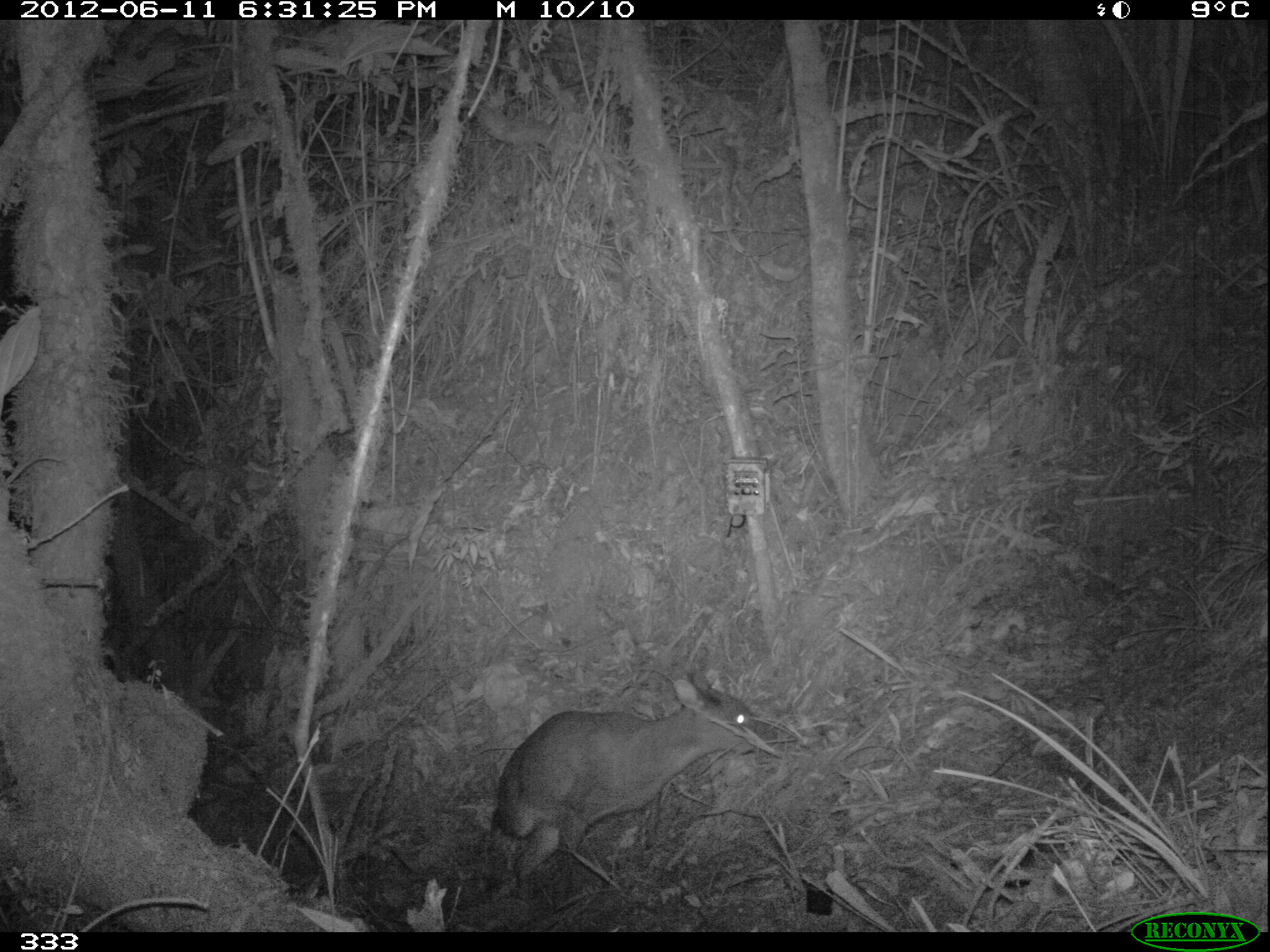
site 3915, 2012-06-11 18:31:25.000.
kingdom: Animalia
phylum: Chordata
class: Mammalia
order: Artiodactyla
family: Cervidae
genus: Mazama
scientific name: Mazama chunyi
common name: dwarf brocket